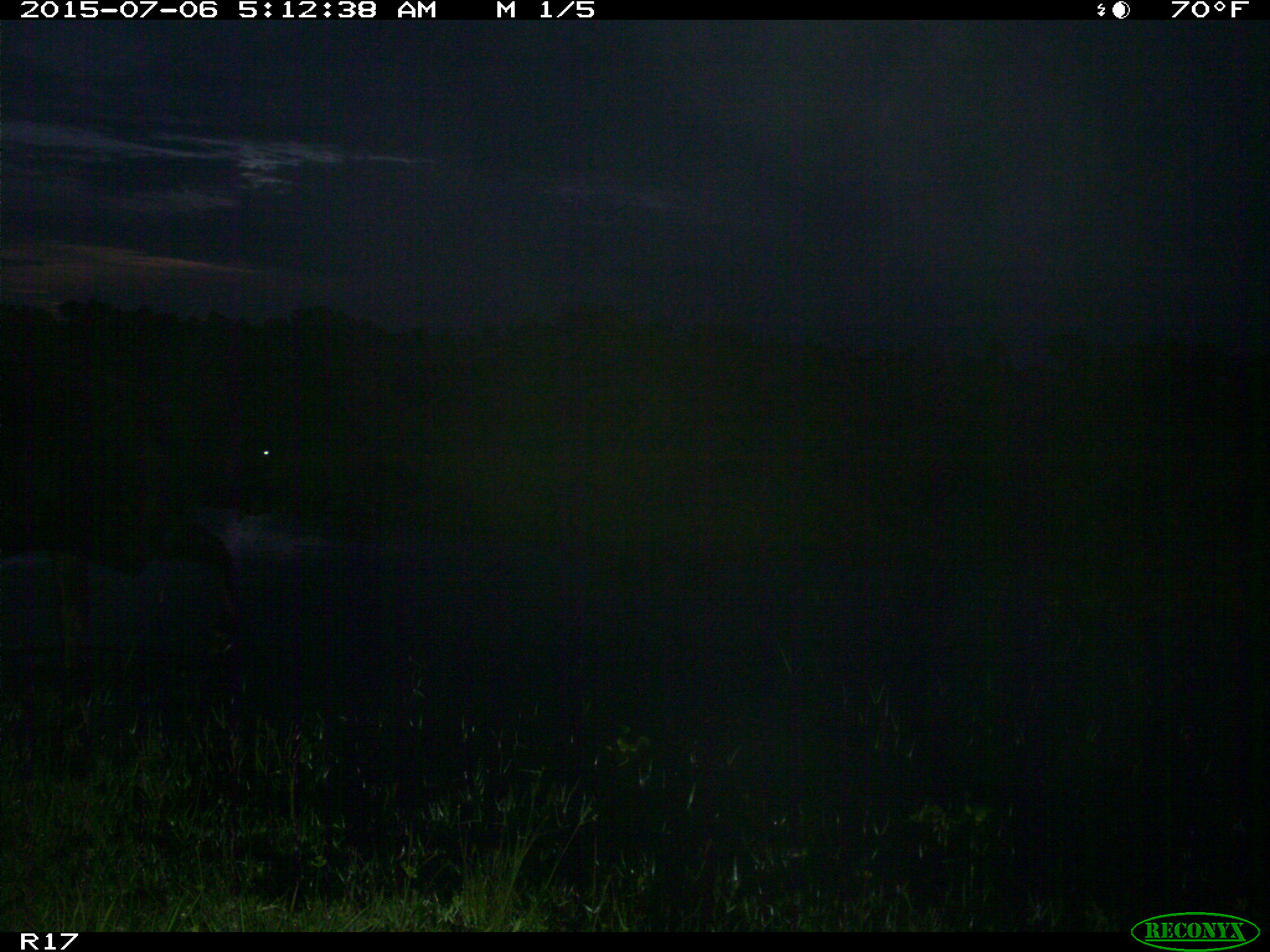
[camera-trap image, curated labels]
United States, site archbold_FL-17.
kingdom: Animalia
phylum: Chordata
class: Mammalia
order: Artiodactyla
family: Bovidae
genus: Bos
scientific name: Bos taurus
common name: domestic cow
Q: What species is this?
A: Bos taurus (domestic cow).